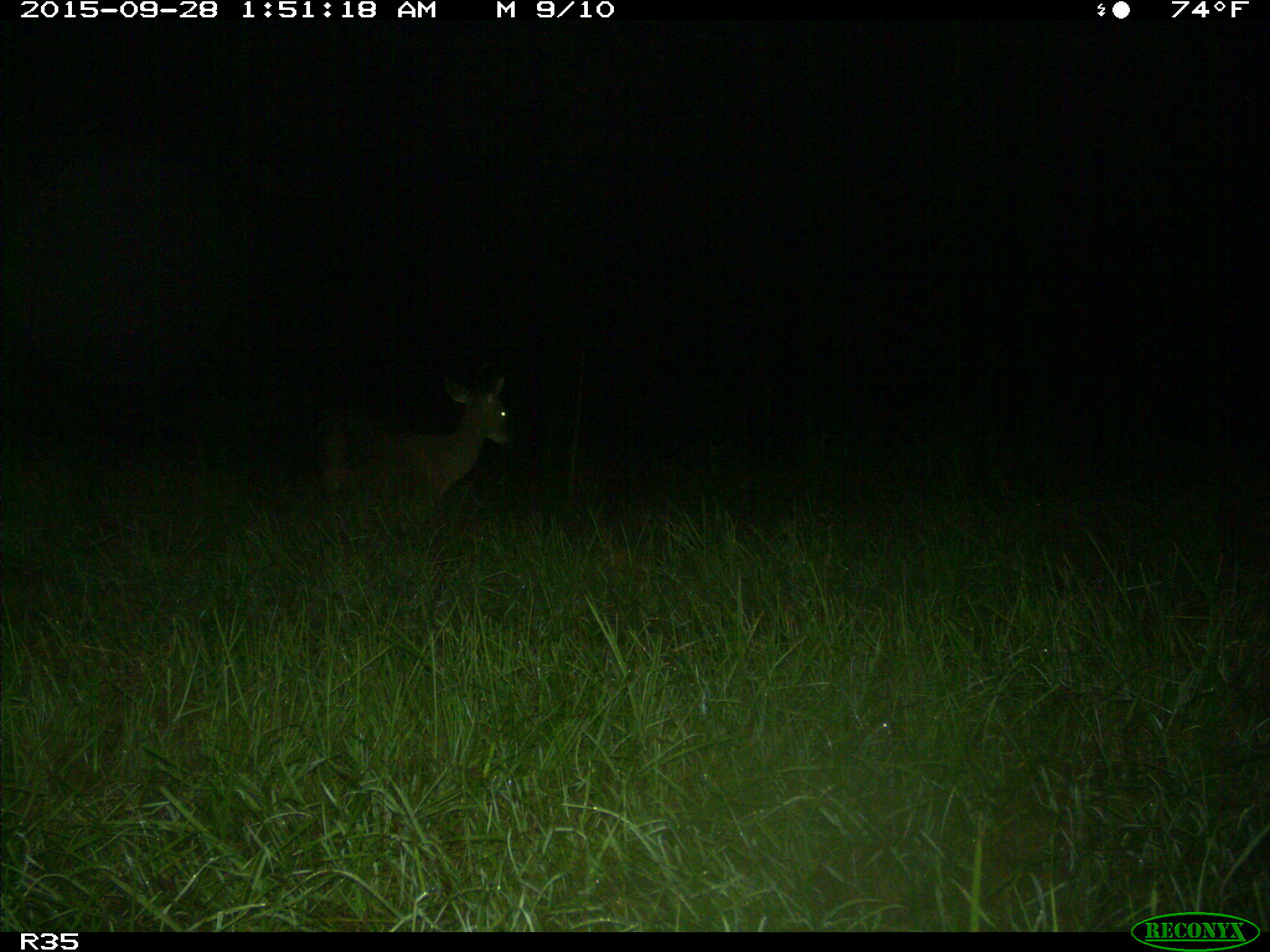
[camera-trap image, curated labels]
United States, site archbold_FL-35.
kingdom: Animalia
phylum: Chordata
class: Mammalia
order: Artiodactyla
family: Cervidae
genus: Odocoileus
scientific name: Odocoileus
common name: deer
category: unidentified deer